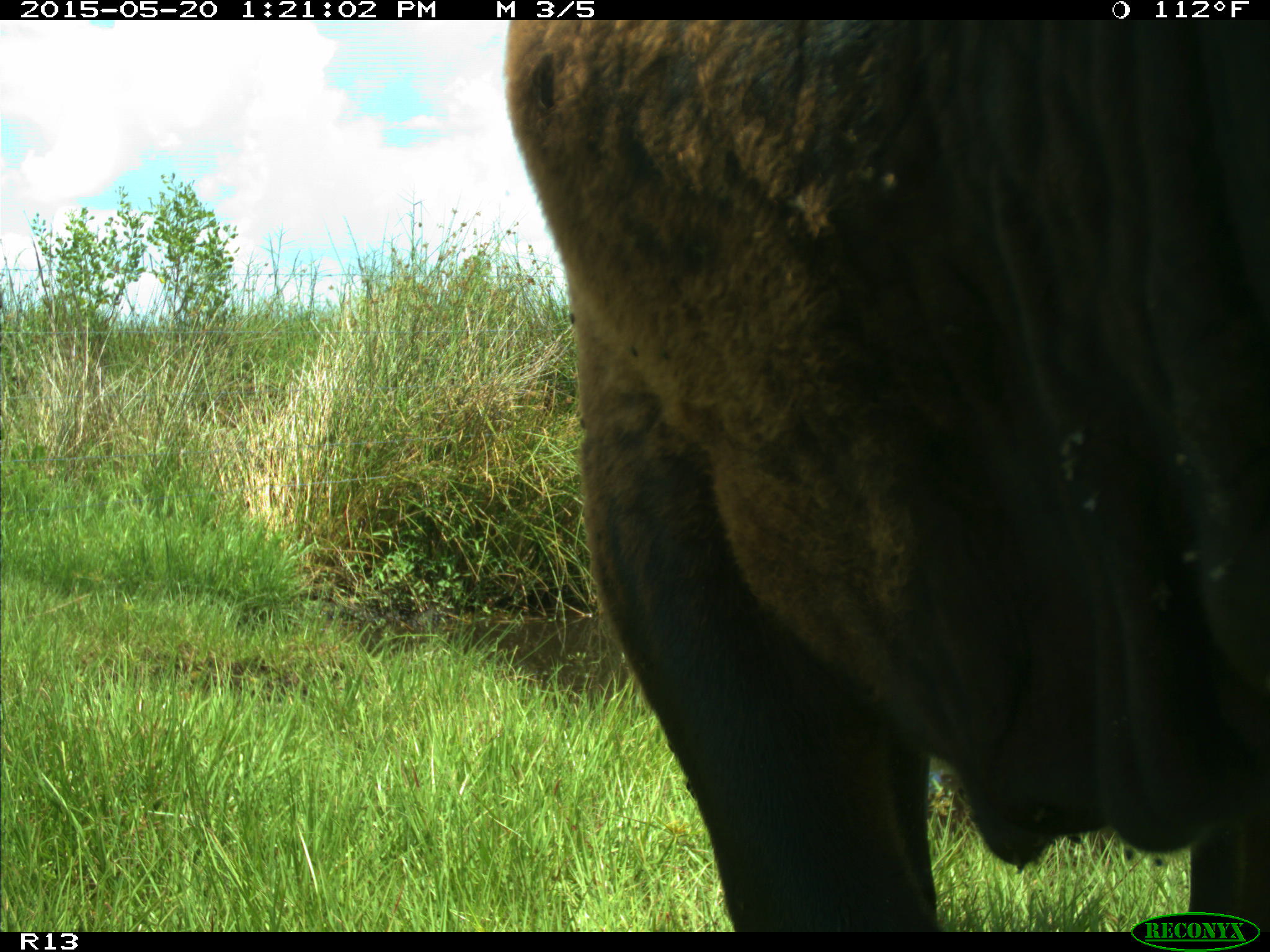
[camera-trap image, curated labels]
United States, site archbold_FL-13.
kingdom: Animalia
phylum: Chordata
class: Mammalia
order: Artiodactyla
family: Bovidae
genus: Bos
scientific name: Bos taurus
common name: domestic cow